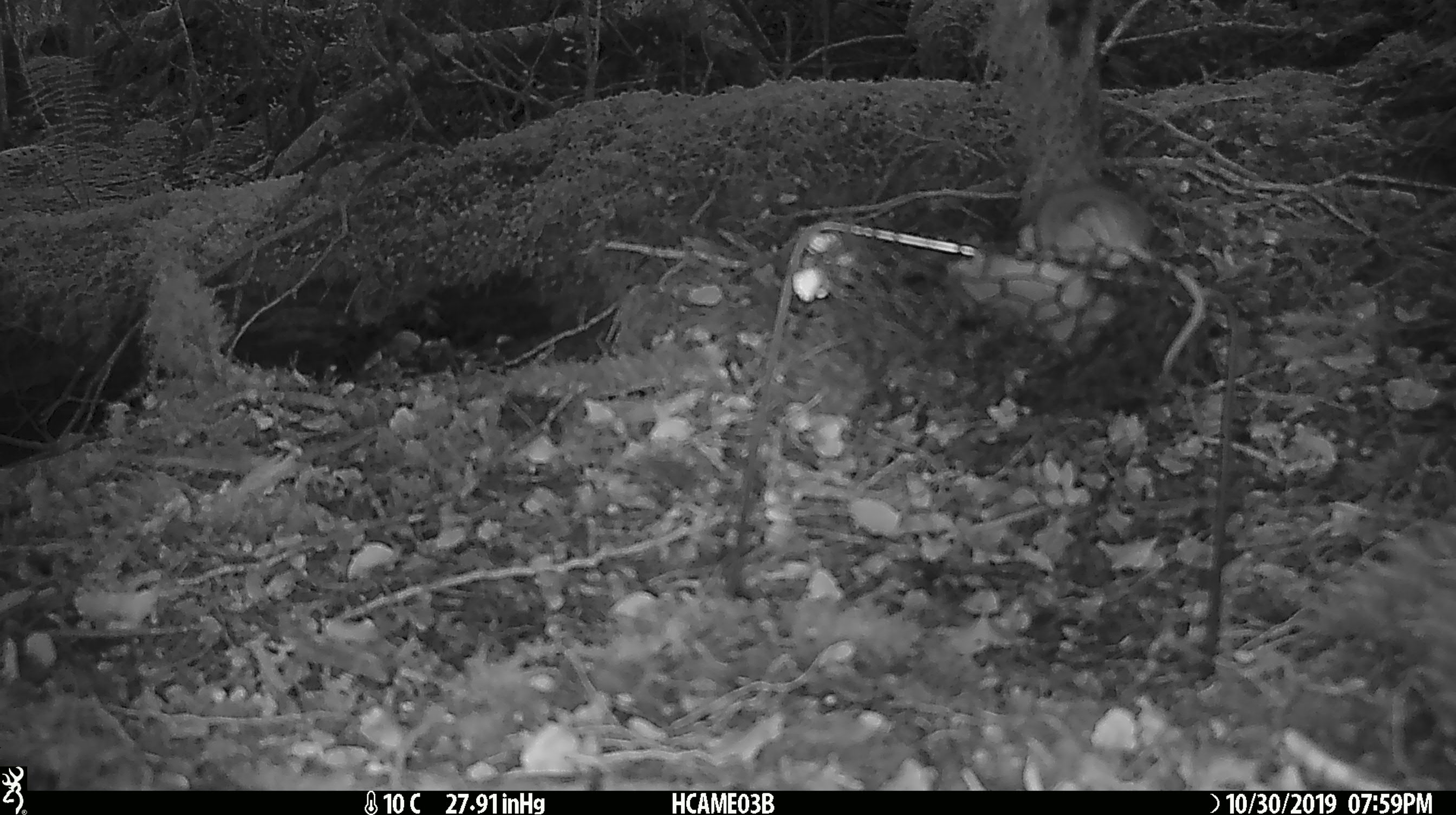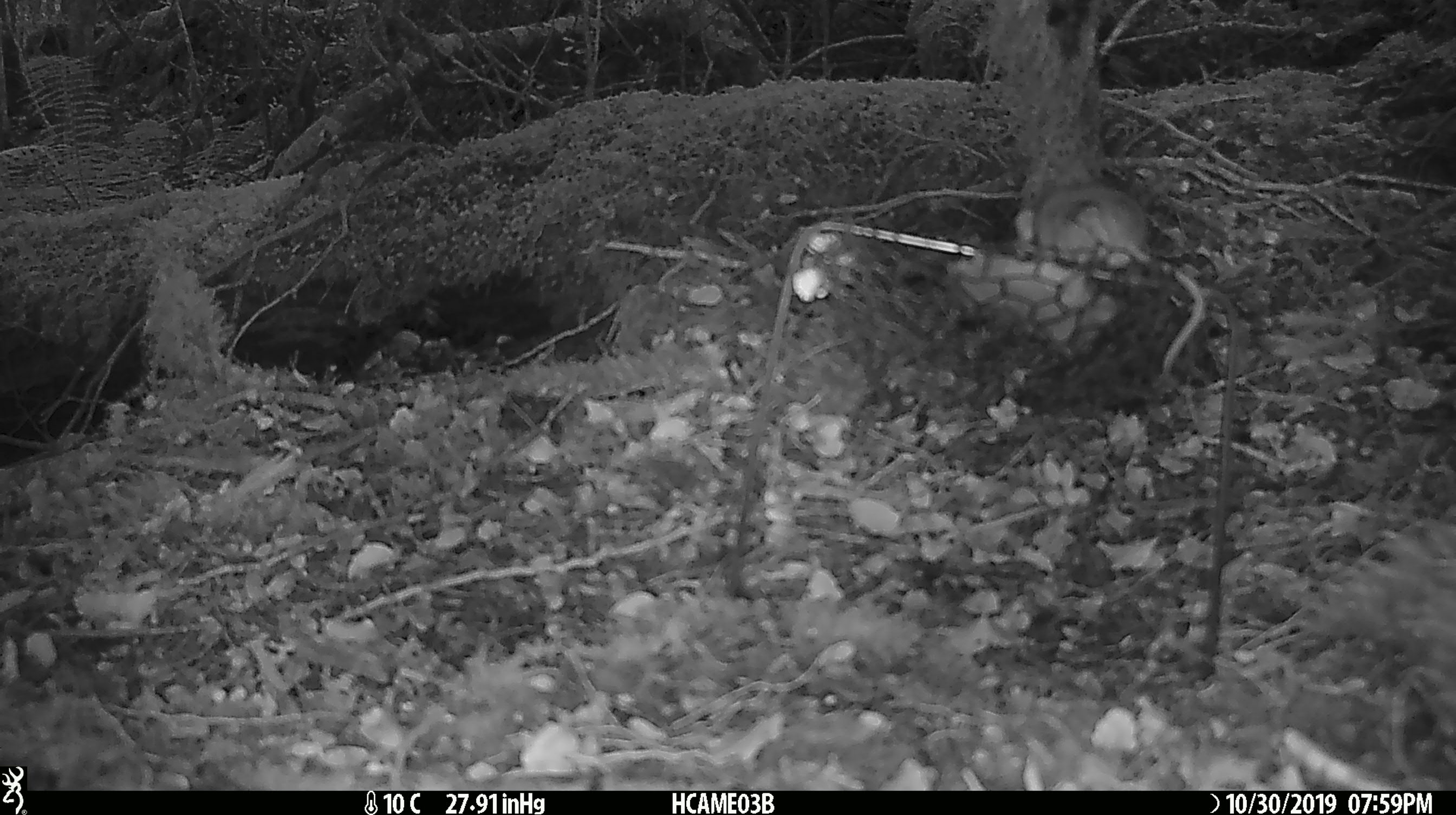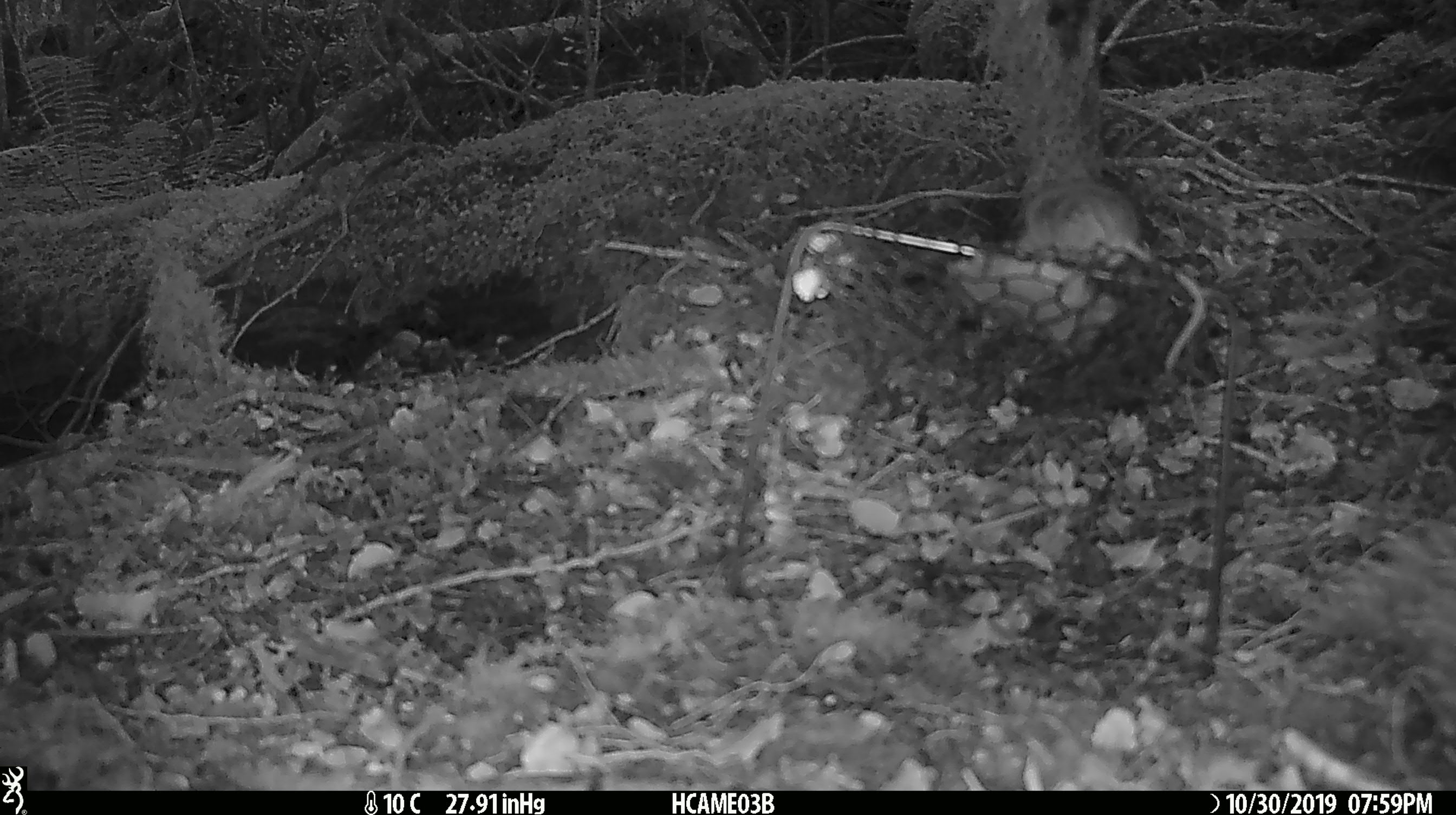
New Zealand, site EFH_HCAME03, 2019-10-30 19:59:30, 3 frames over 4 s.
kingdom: Animalia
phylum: Chordata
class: Mammalia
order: Rodentia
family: Muridae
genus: Mus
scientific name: Mus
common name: mouse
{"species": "mouse (Mus)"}